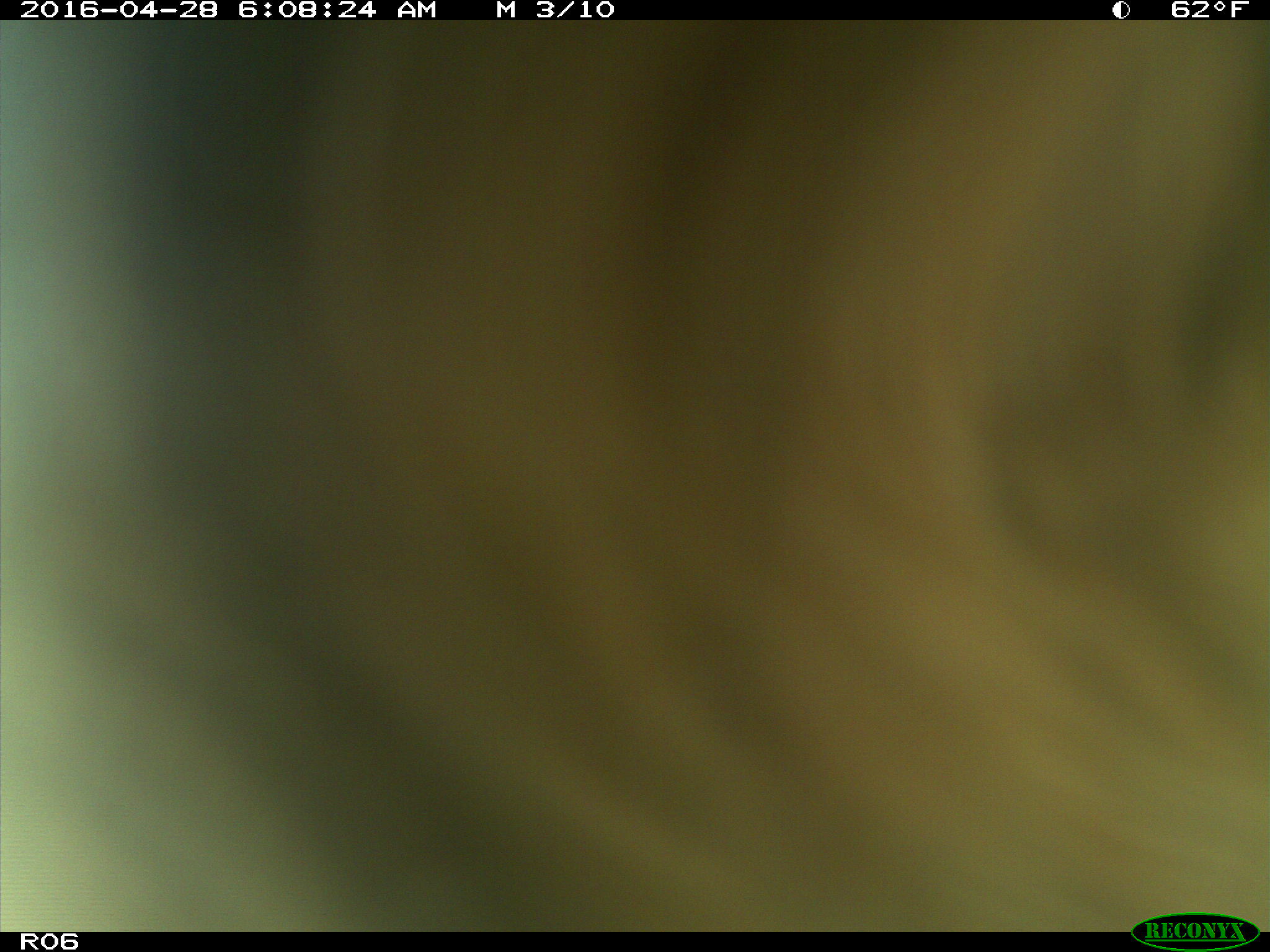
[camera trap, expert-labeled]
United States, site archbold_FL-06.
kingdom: Animalia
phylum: Chordata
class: Mammalia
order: Artiodactyla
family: Bovidae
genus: Bos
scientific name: Bos taurus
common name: domestic cow